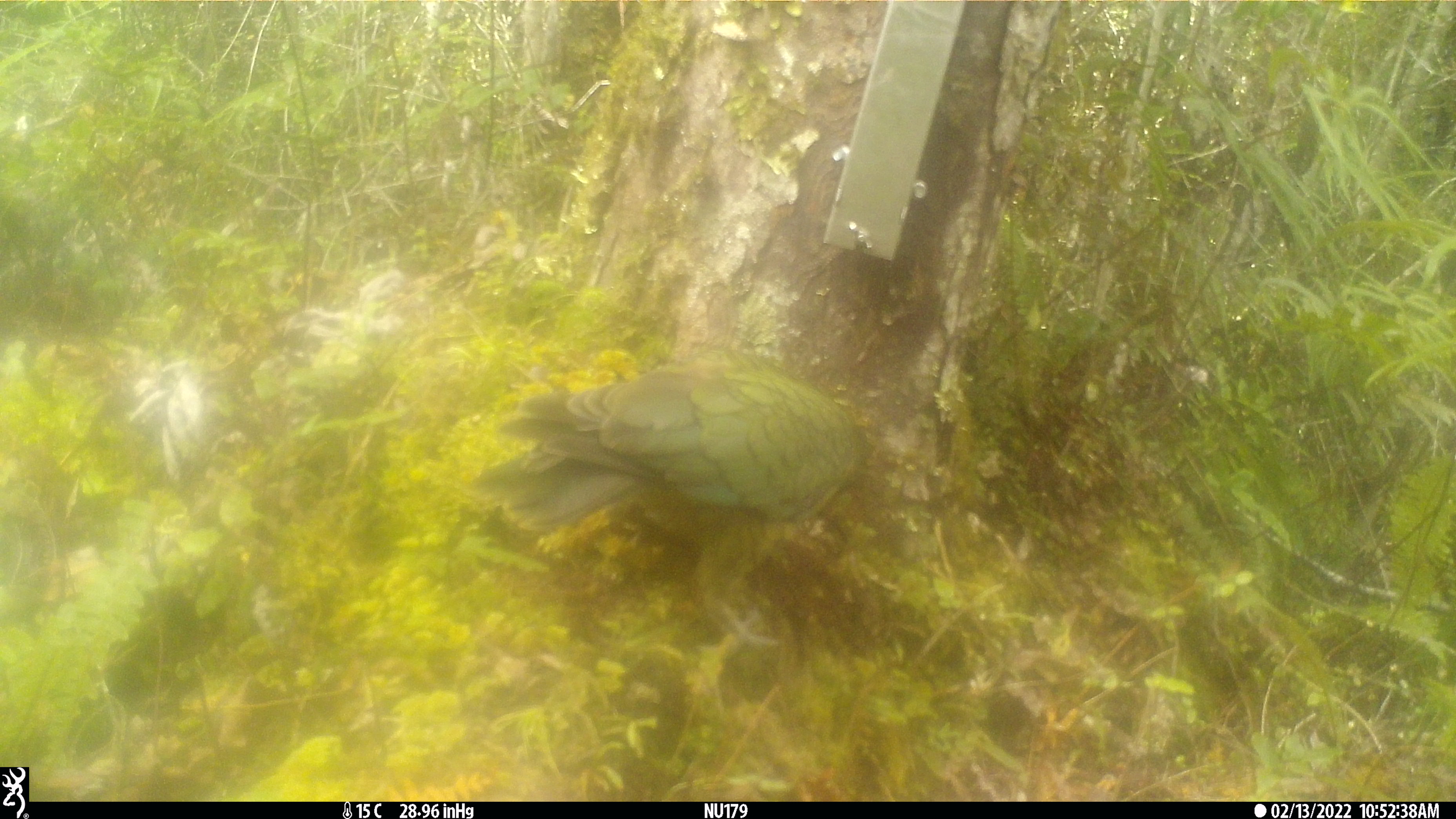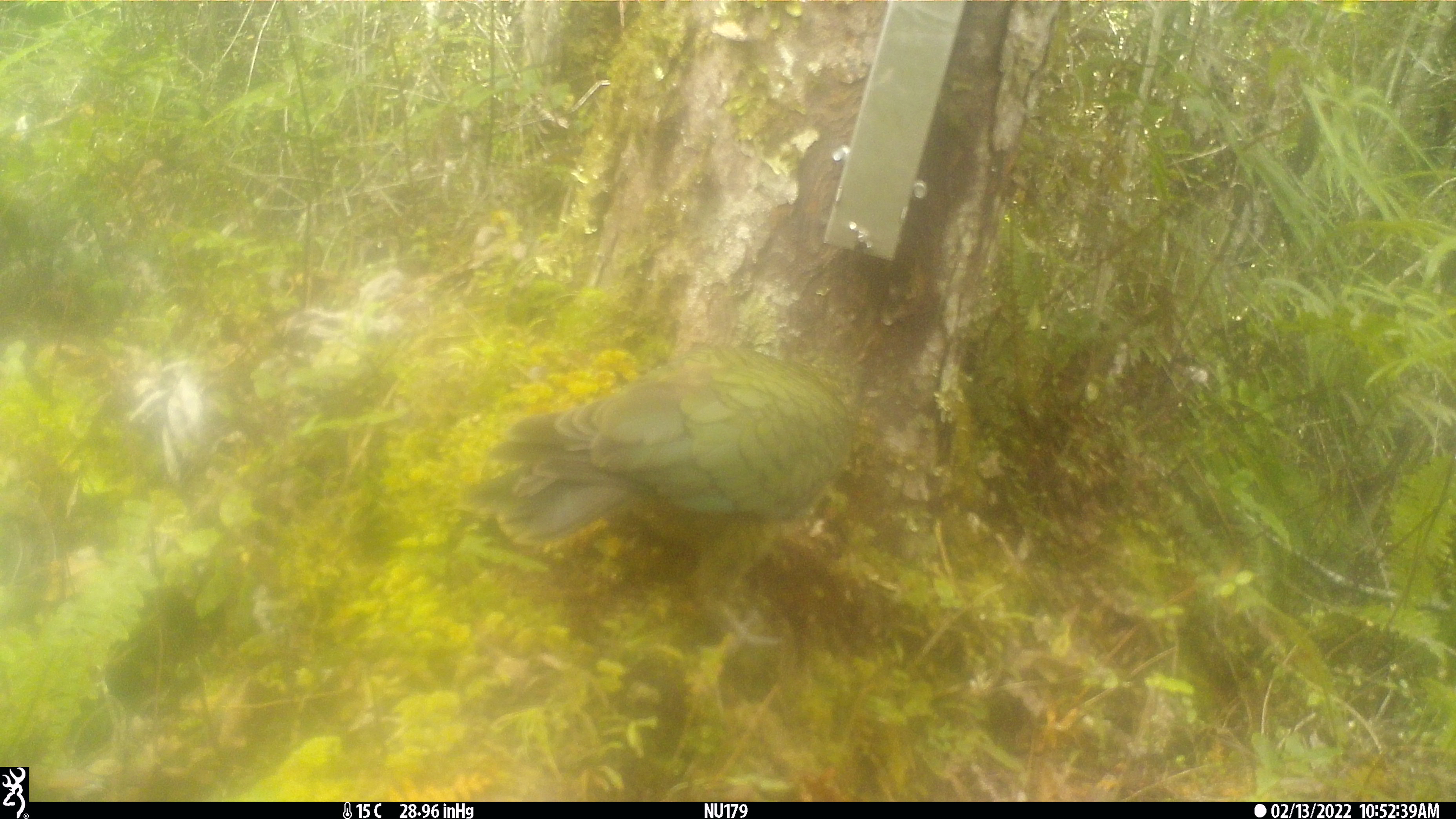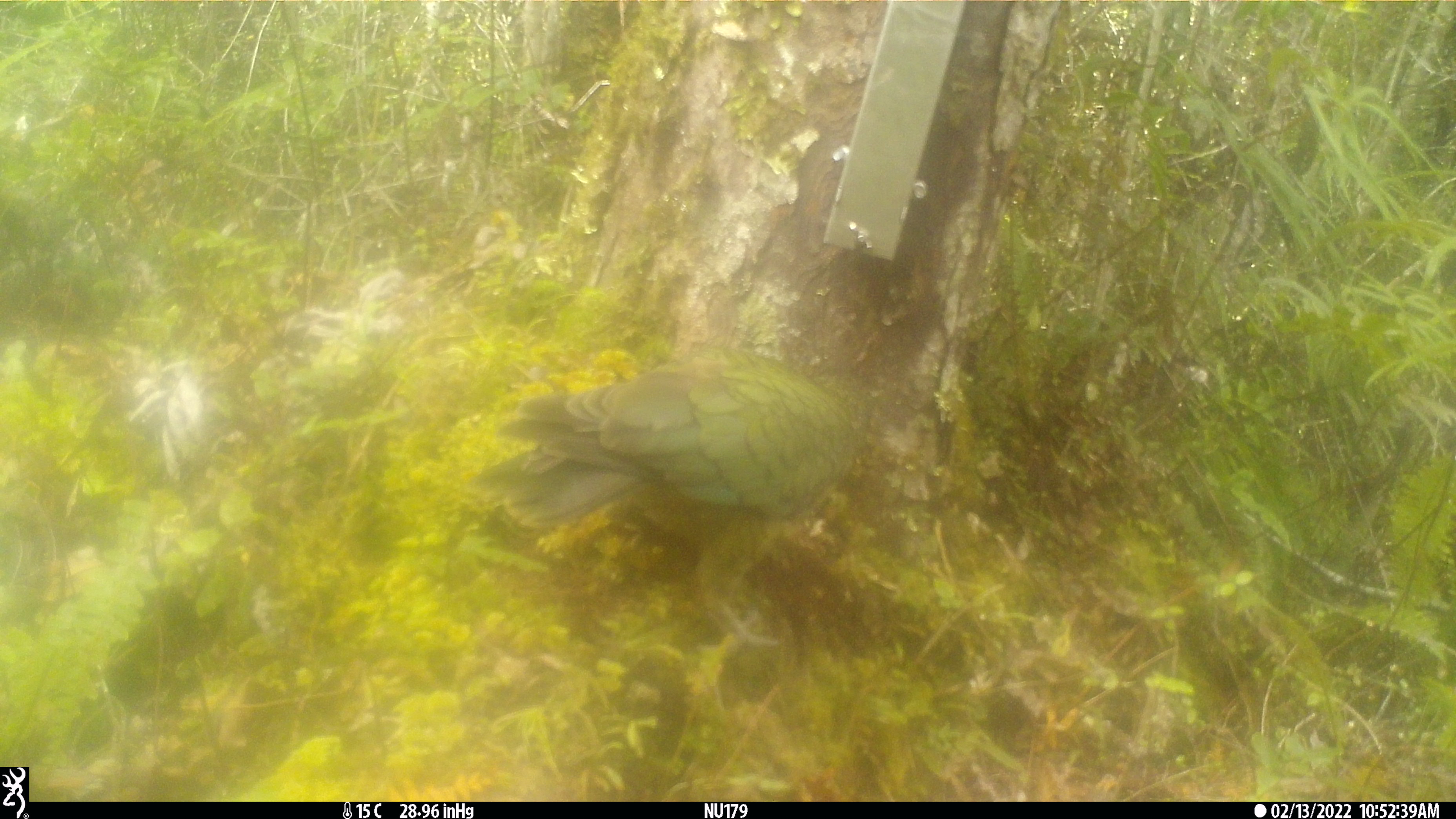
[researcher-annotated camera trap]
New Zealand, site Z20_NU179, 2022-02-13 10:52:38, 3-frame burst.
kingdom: Animalia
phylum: Chordata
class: Aves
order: Psittaciformes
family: Strigopidae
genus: Nestor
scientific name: Nestor notabilis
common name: kea